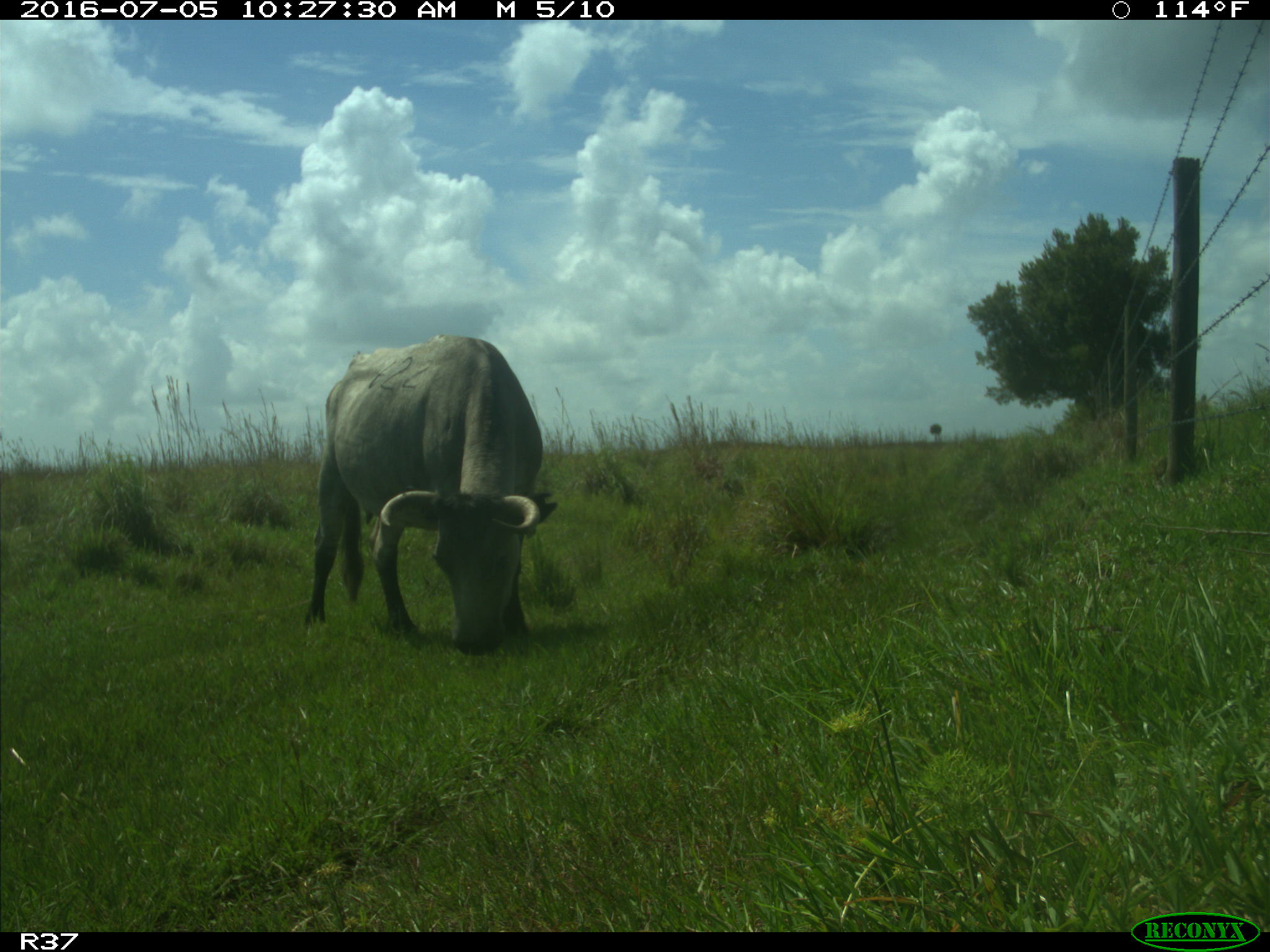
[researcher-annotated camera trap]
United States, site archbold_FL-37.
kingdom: Animalia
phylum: Chordata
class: Mammalia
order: Artiodactyla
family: Bovidae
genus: Bos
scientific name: Bos taurus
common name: domestic cow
Bos taurus (domestic cow).